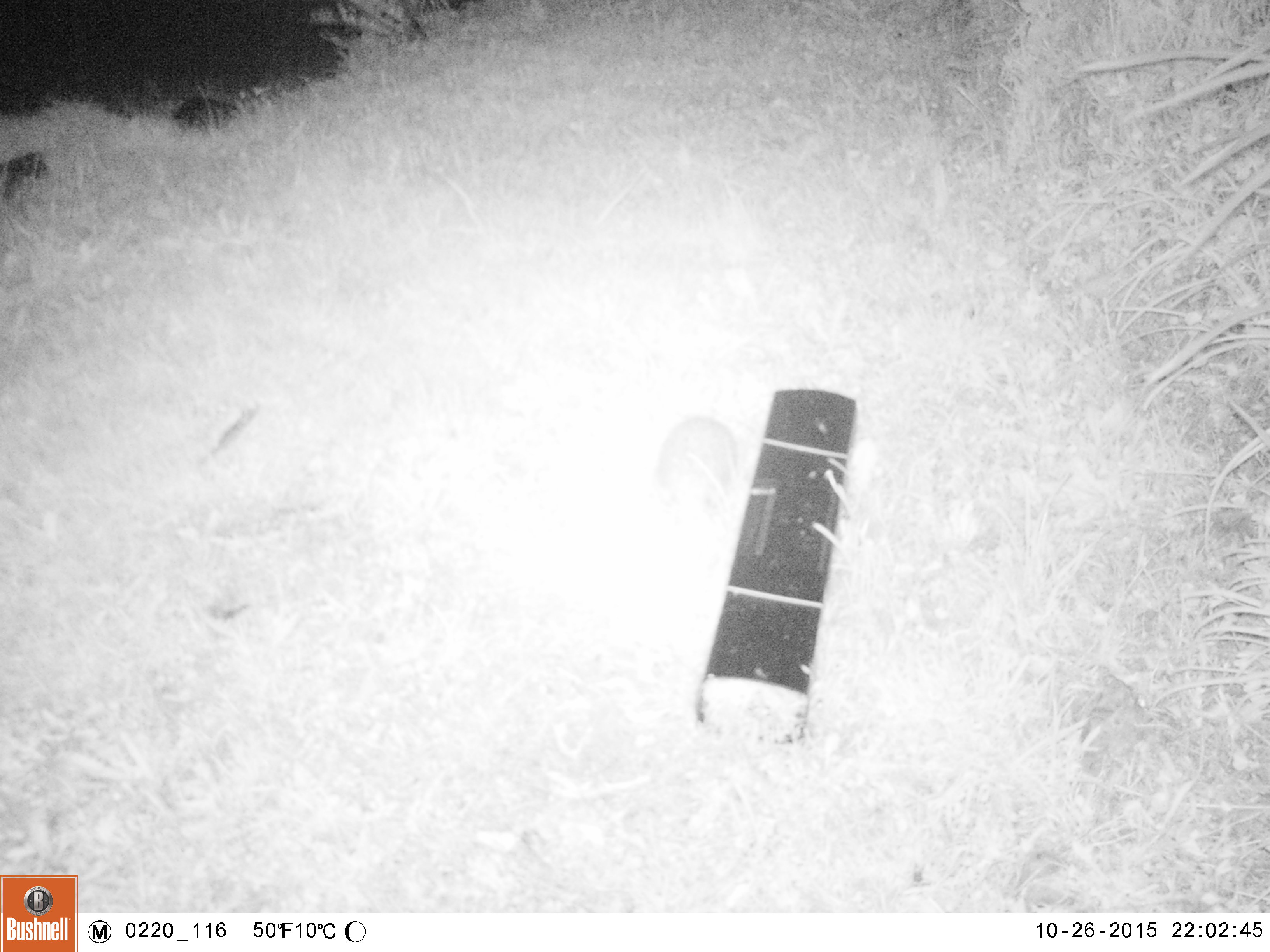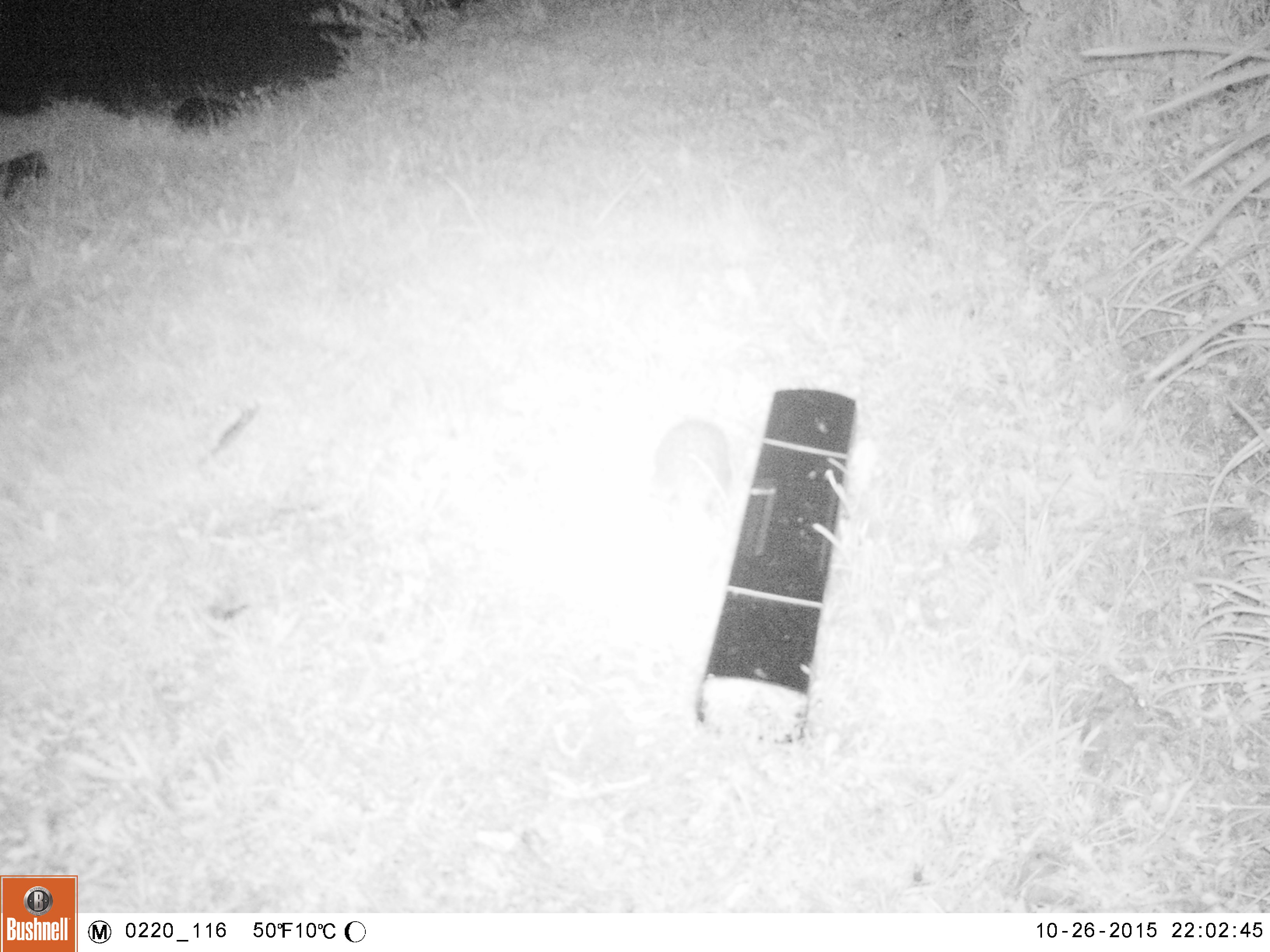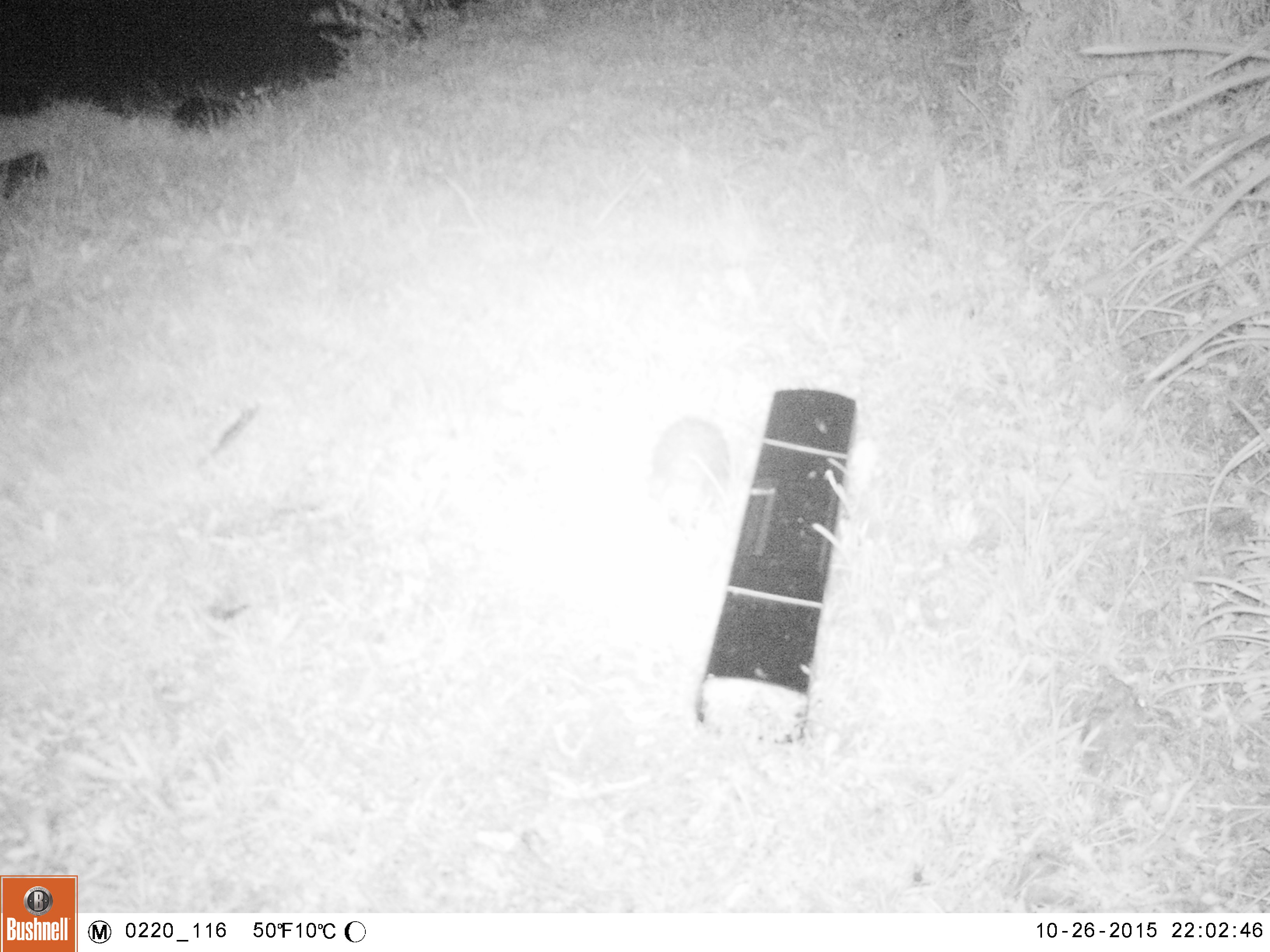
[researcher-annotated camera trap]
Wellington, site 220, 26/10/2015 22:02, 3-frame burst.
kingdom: Animalia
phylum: Chordata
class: Mammalia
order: Eulipotyphla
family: Erinaceidae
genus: Erinaceus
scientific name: Erinaceus europaeus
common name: hedgehog